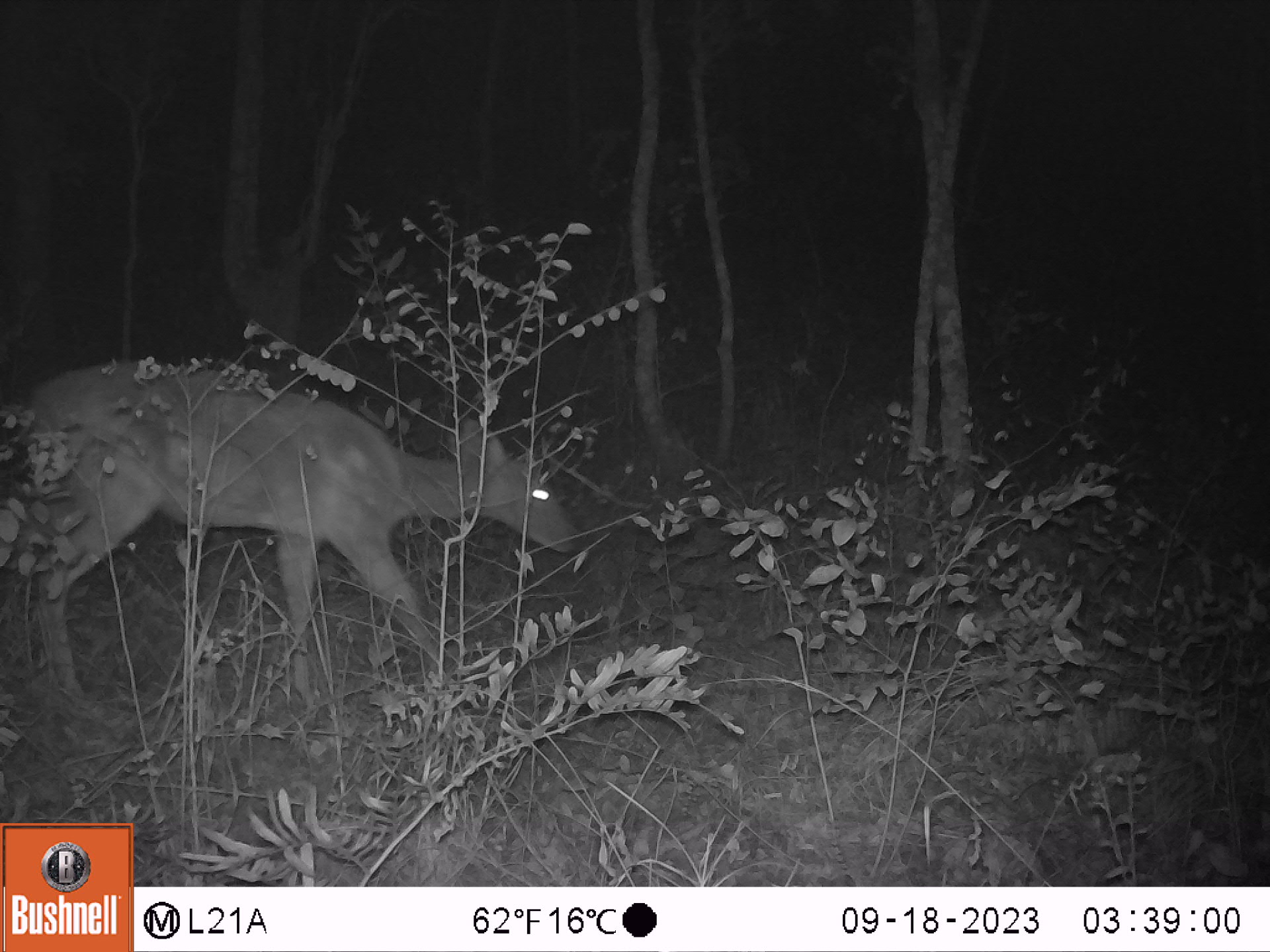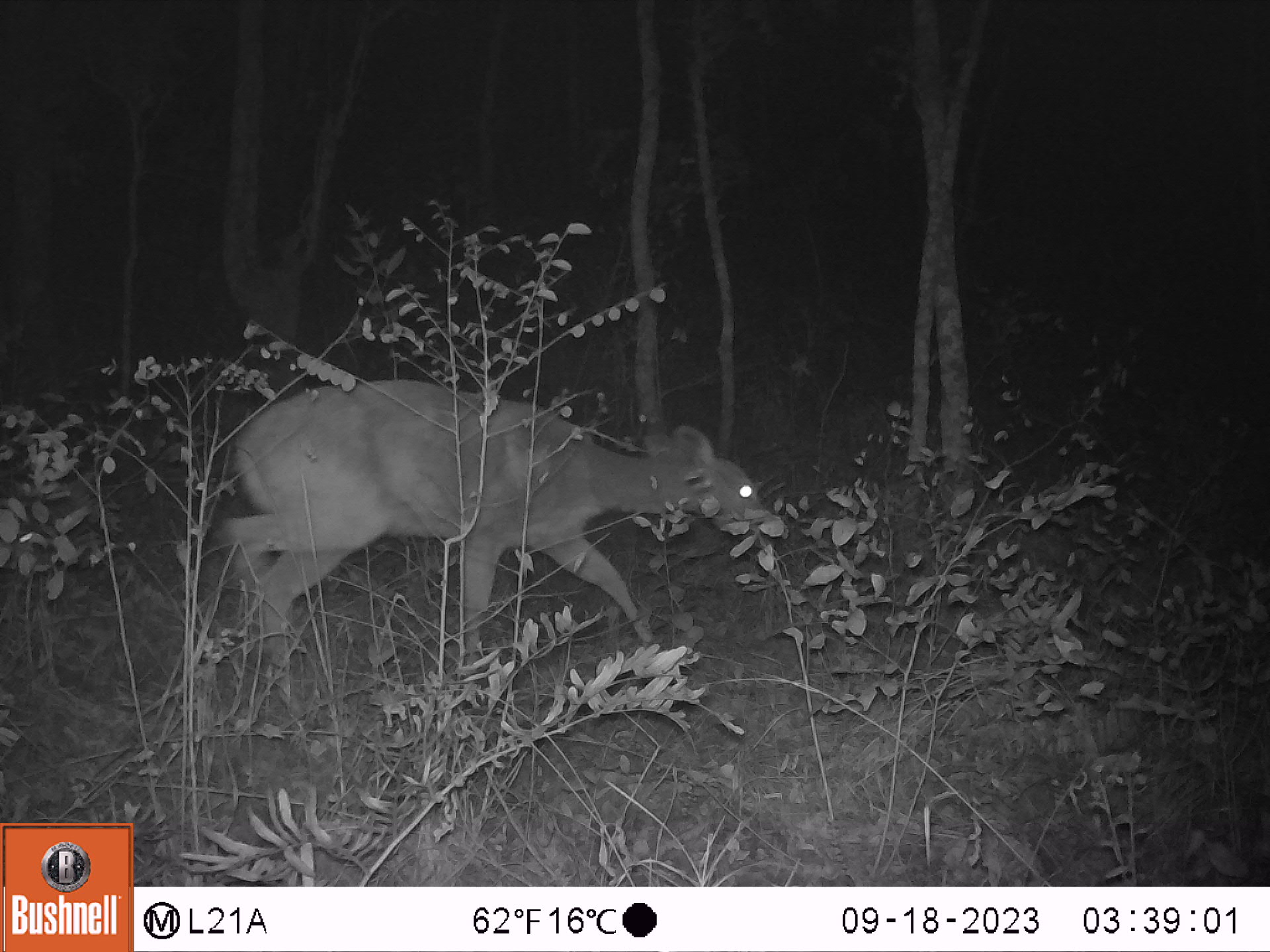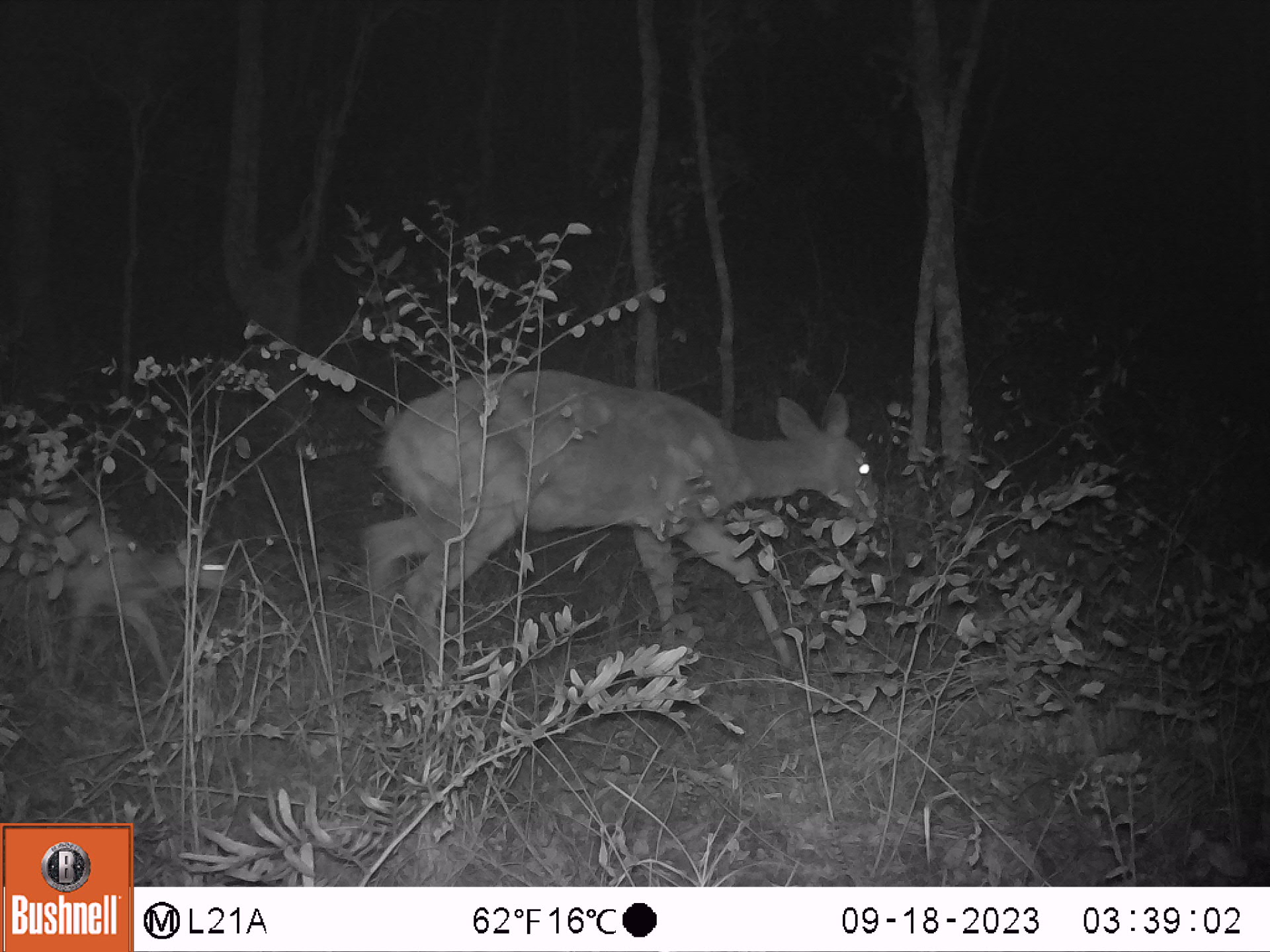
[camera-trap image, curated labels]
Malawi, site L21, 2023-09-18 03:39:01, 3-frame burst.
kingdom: Animalia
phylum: Chordata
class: Mammalia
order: Artiodactyla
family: Bovidae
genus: Tragelaphus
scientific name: Tragelaphus sylvaticus sylvaticus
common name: cape bushbuck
Cape bushbuck (Tragelaphus sylvaticus sylvaticus), count 1.